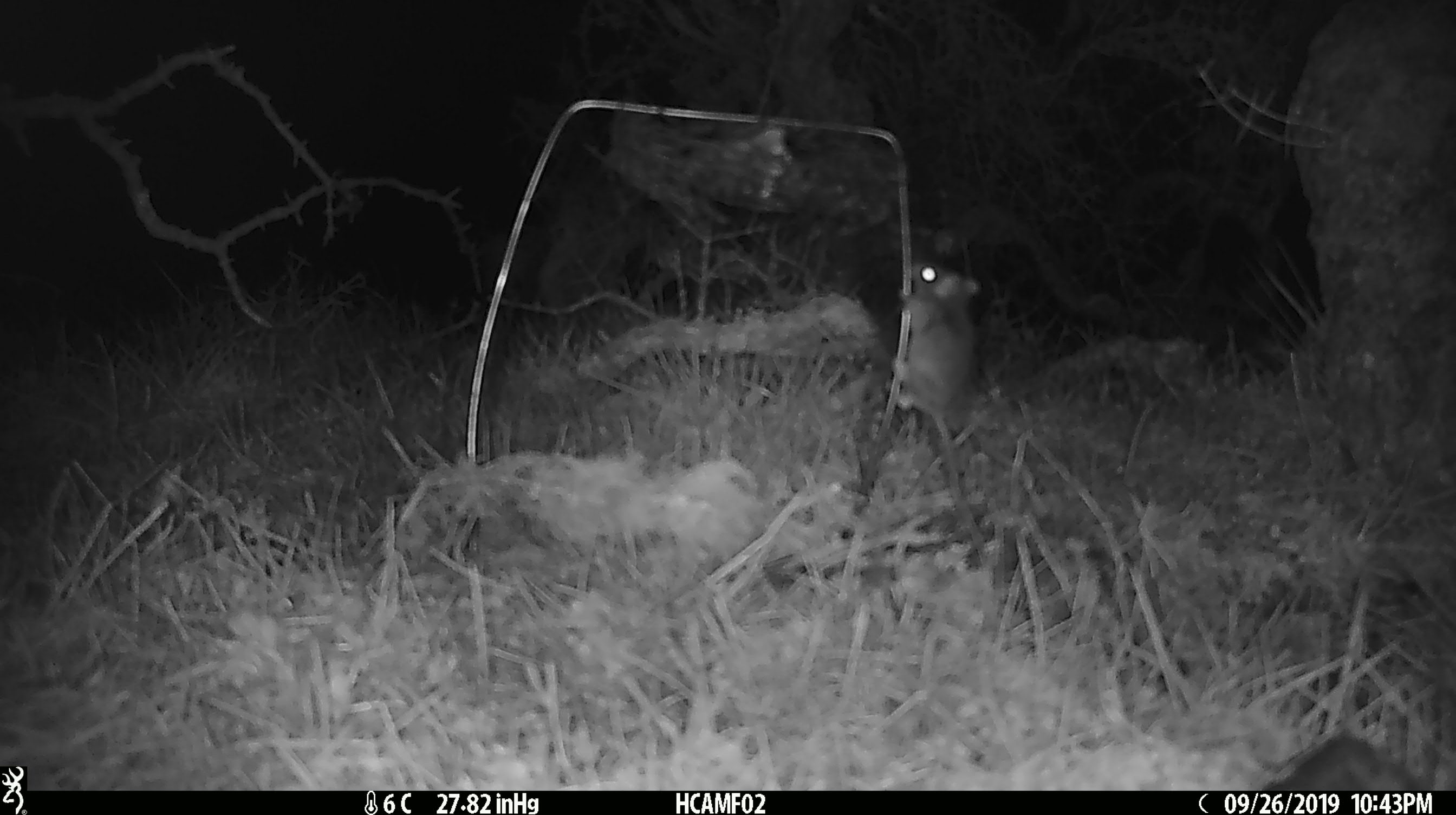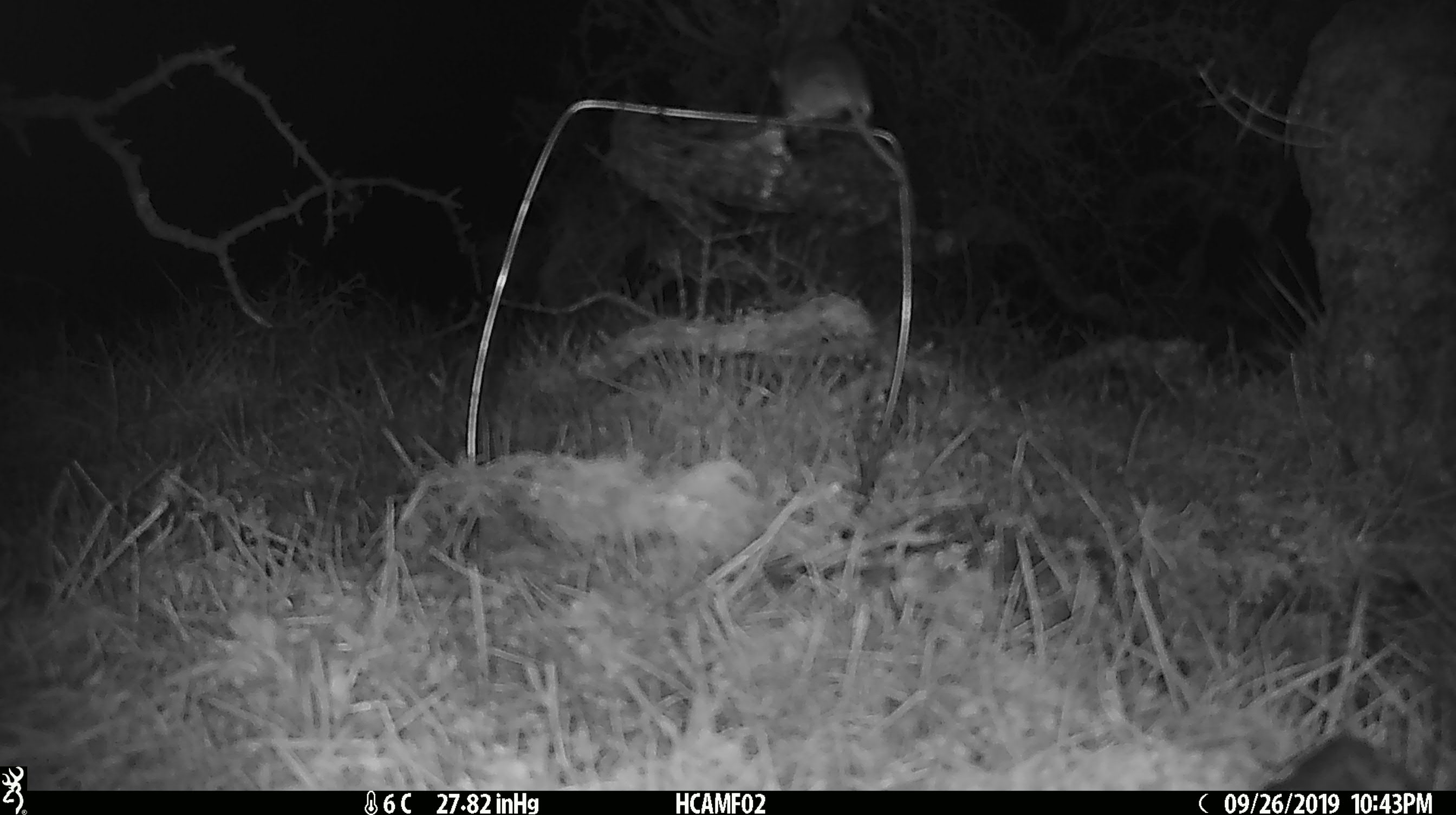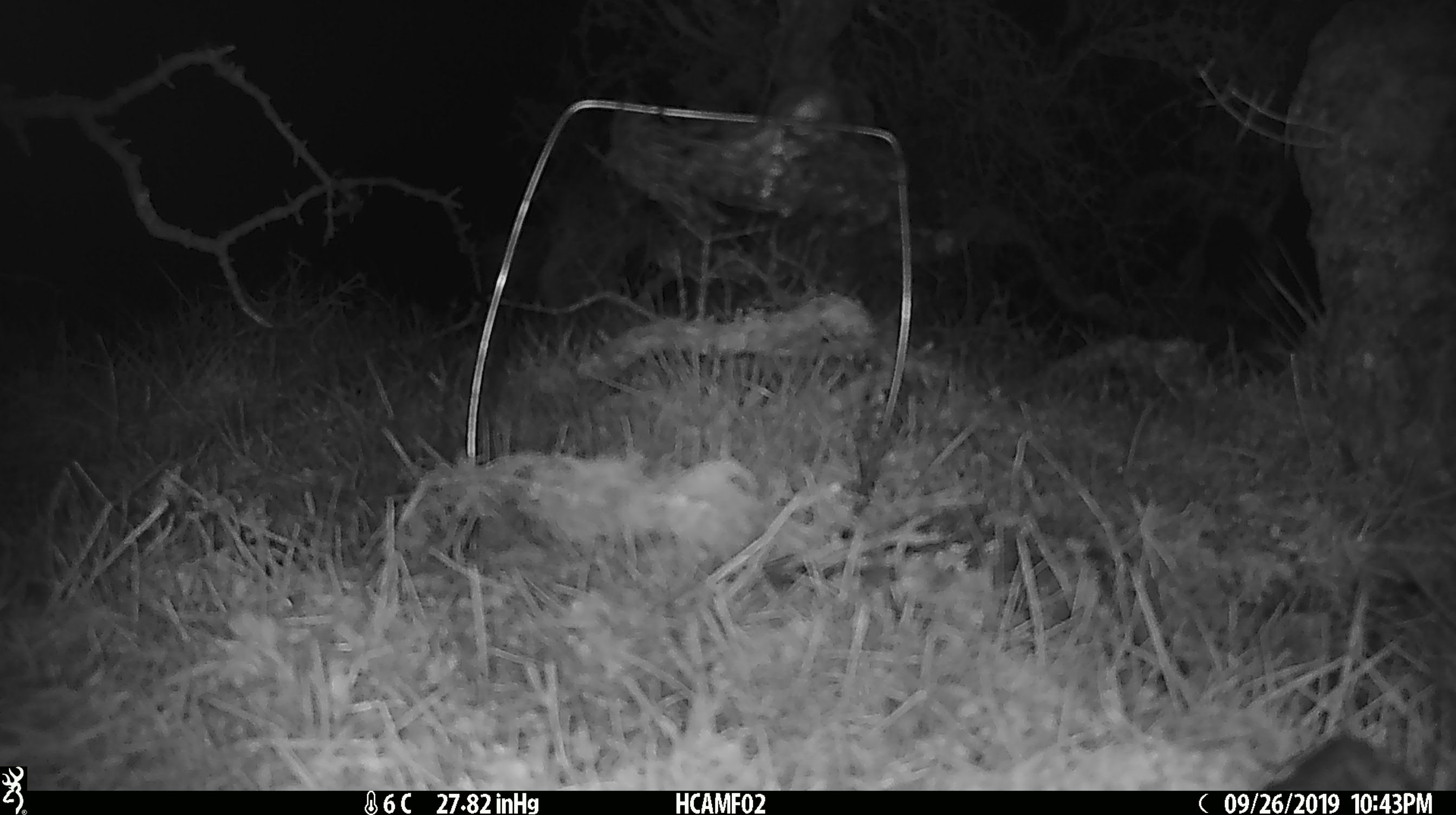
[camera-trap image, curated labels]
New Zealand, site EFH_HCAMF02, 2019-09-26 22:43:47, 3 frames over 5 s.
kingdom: Animalia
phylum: Chordata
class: Mammalia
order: Rodentia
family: Muridae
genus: Mus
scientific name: Mus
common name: mouse